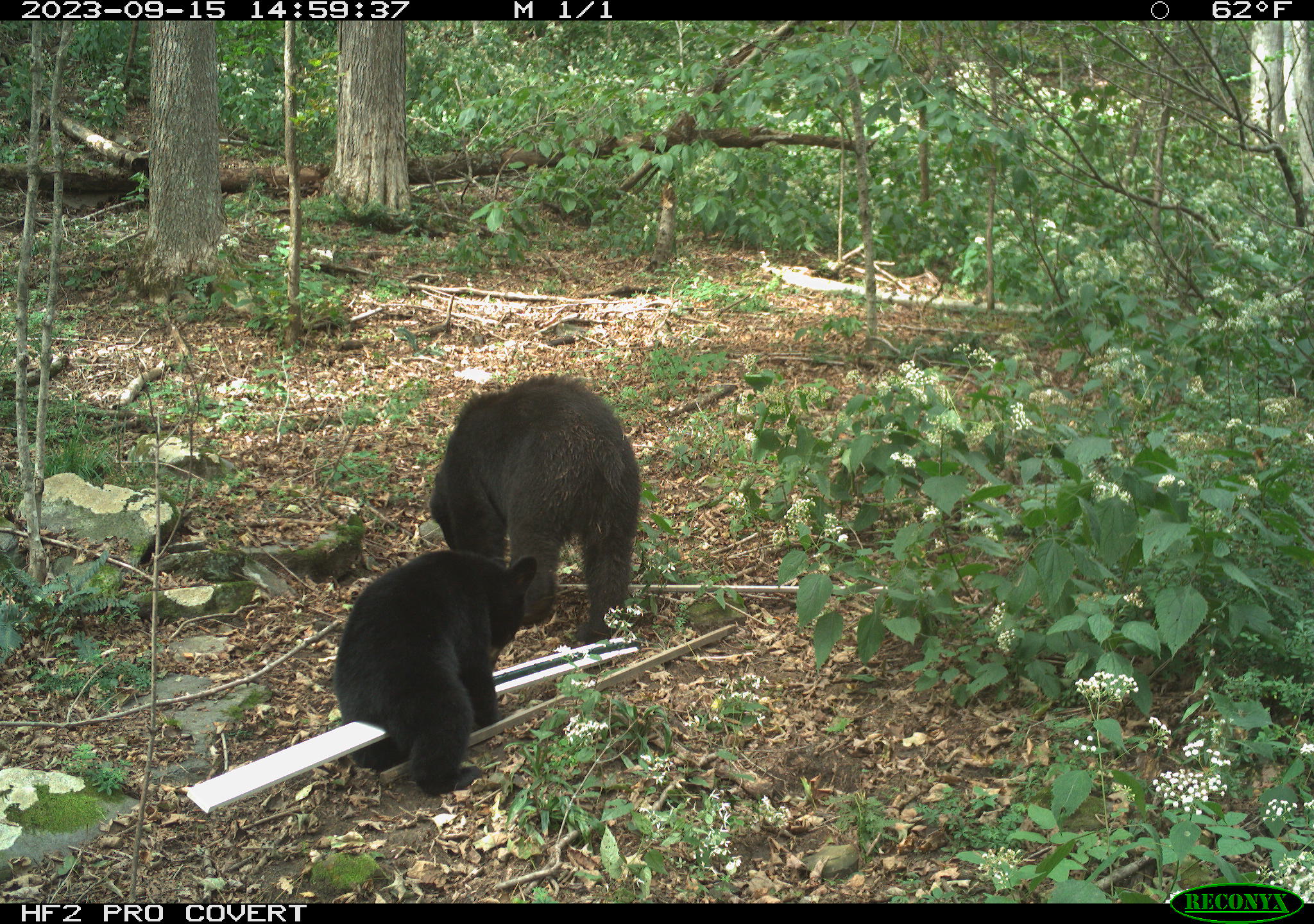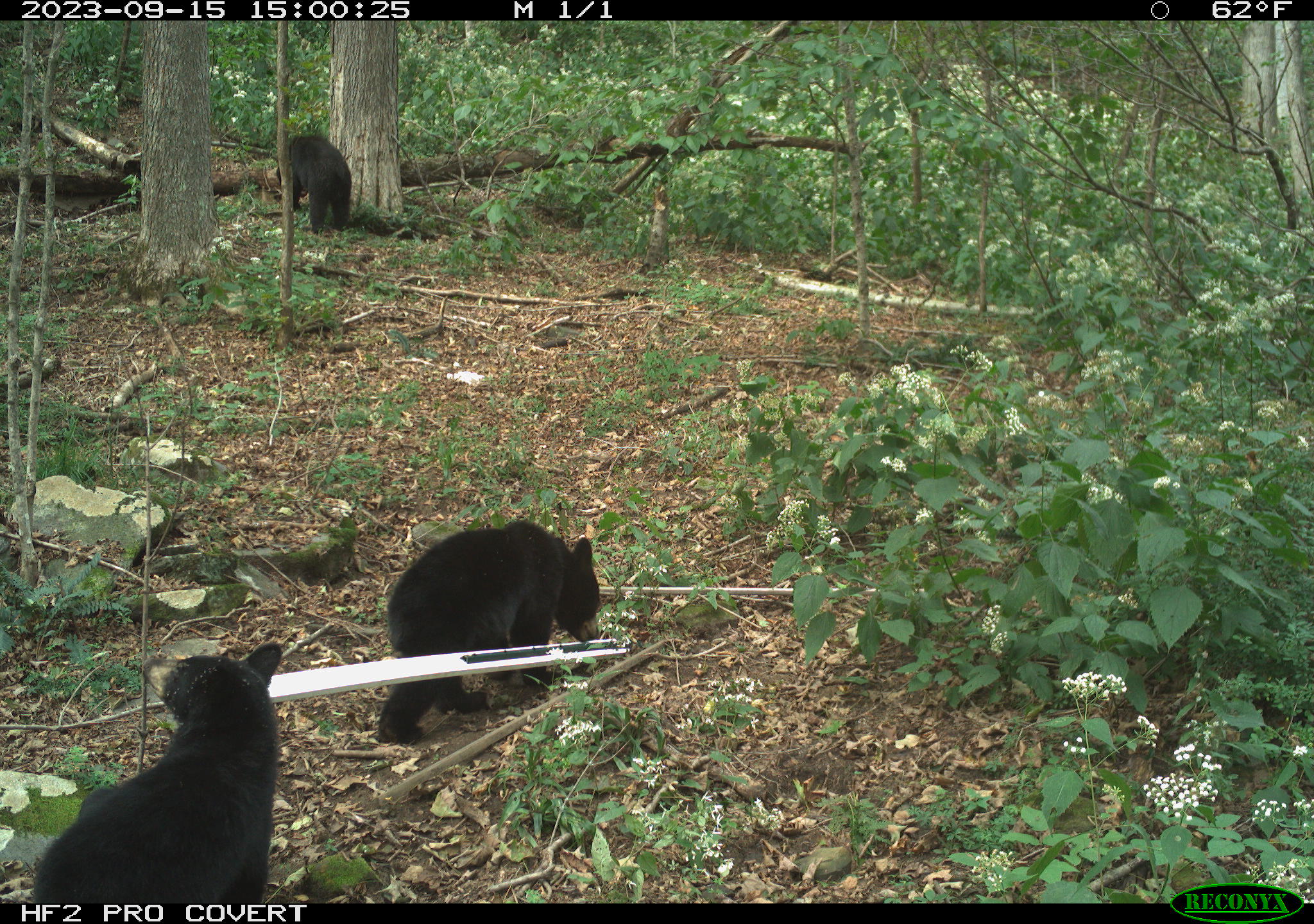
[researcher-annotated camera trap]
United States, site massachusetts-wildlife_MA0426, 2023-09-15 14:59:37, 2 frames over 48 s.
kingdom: Animalia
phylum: Chordata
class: Mammalia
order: Carnivora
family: Ursidae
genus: Ursus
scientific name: Ursus americanus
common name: black bear